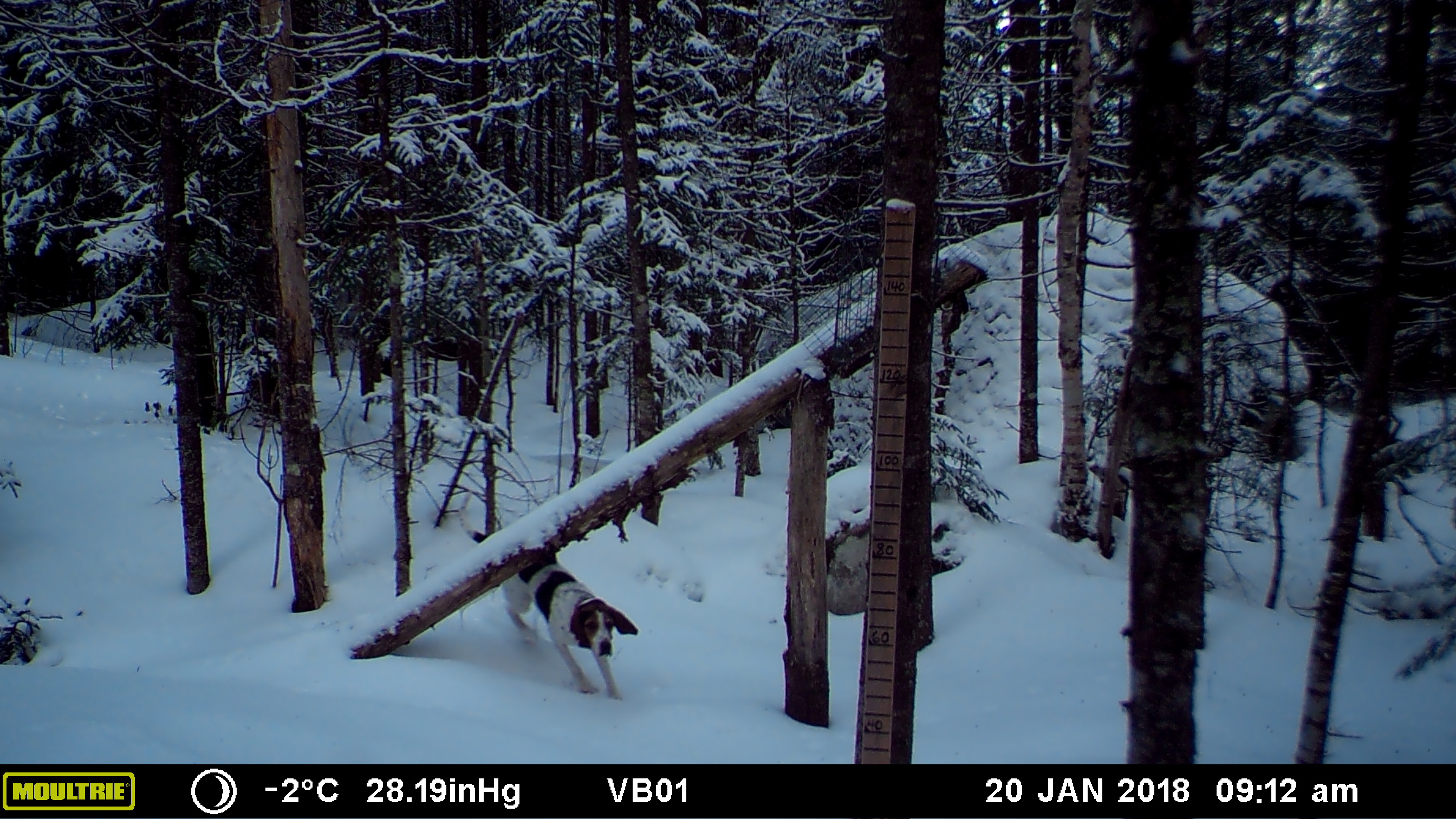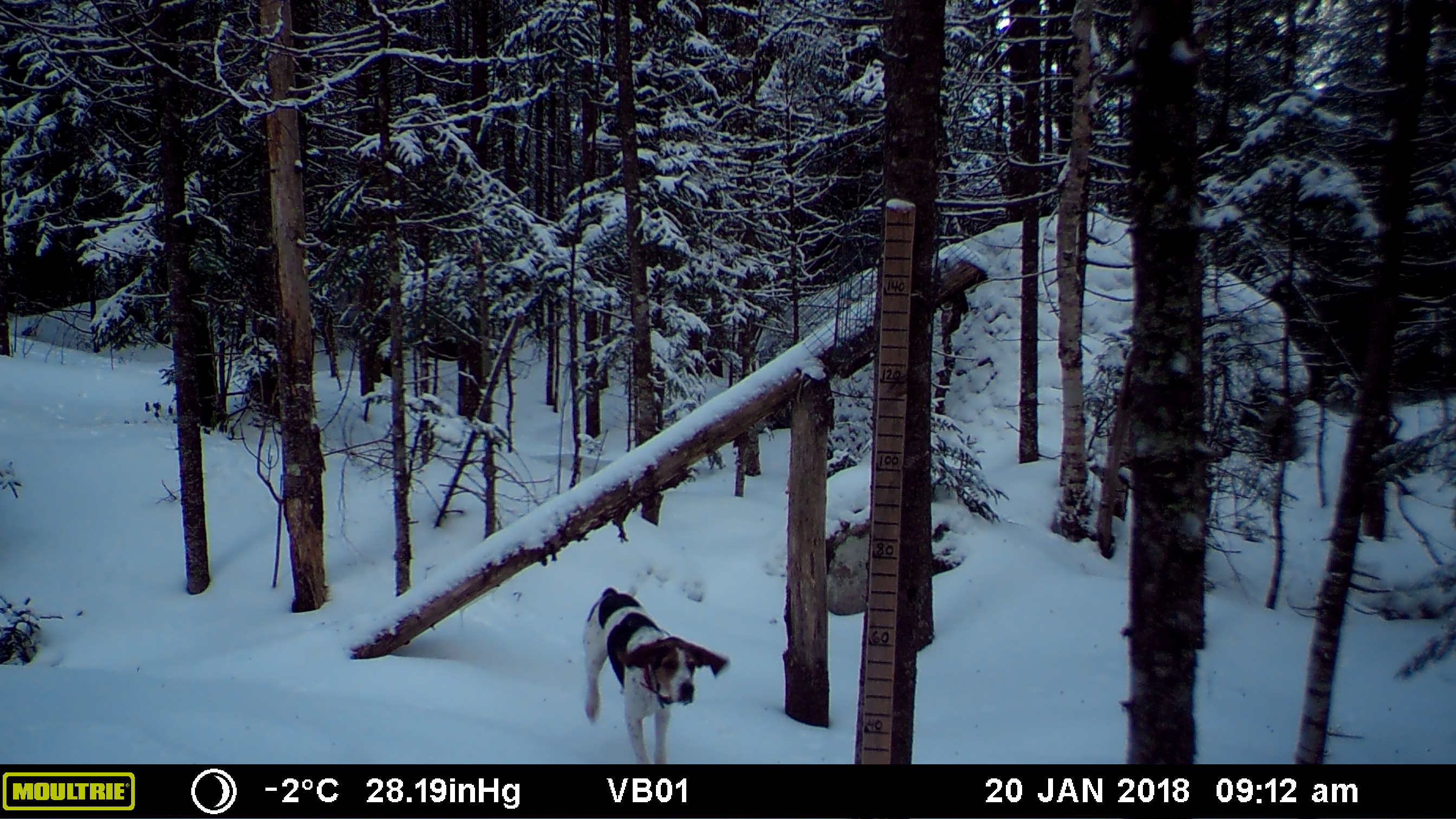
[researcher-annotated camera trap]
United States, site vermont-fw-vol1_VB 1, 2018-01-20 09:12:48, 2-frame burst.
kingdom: Animalia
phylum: Chordata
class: Mammalia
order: Carnivora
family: Canidae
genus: Canis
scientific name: Canis familiaris familiaris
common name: domestic dog